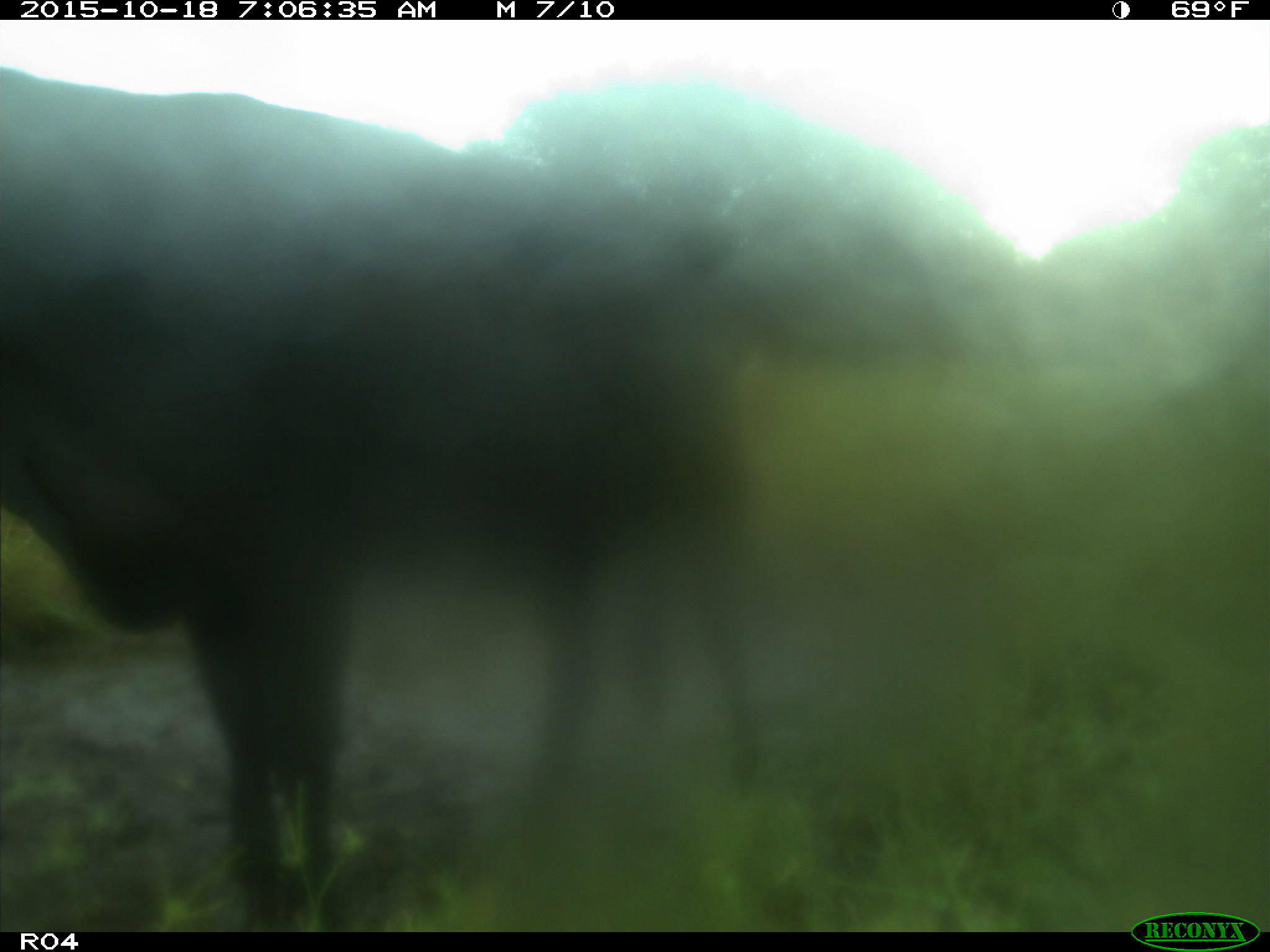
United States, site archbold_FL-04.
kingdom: Animalia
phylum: Chordata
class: Mammalia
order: Artiodactyla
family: Bovidae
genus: Bos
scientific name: Bos taurus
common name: domestic cow